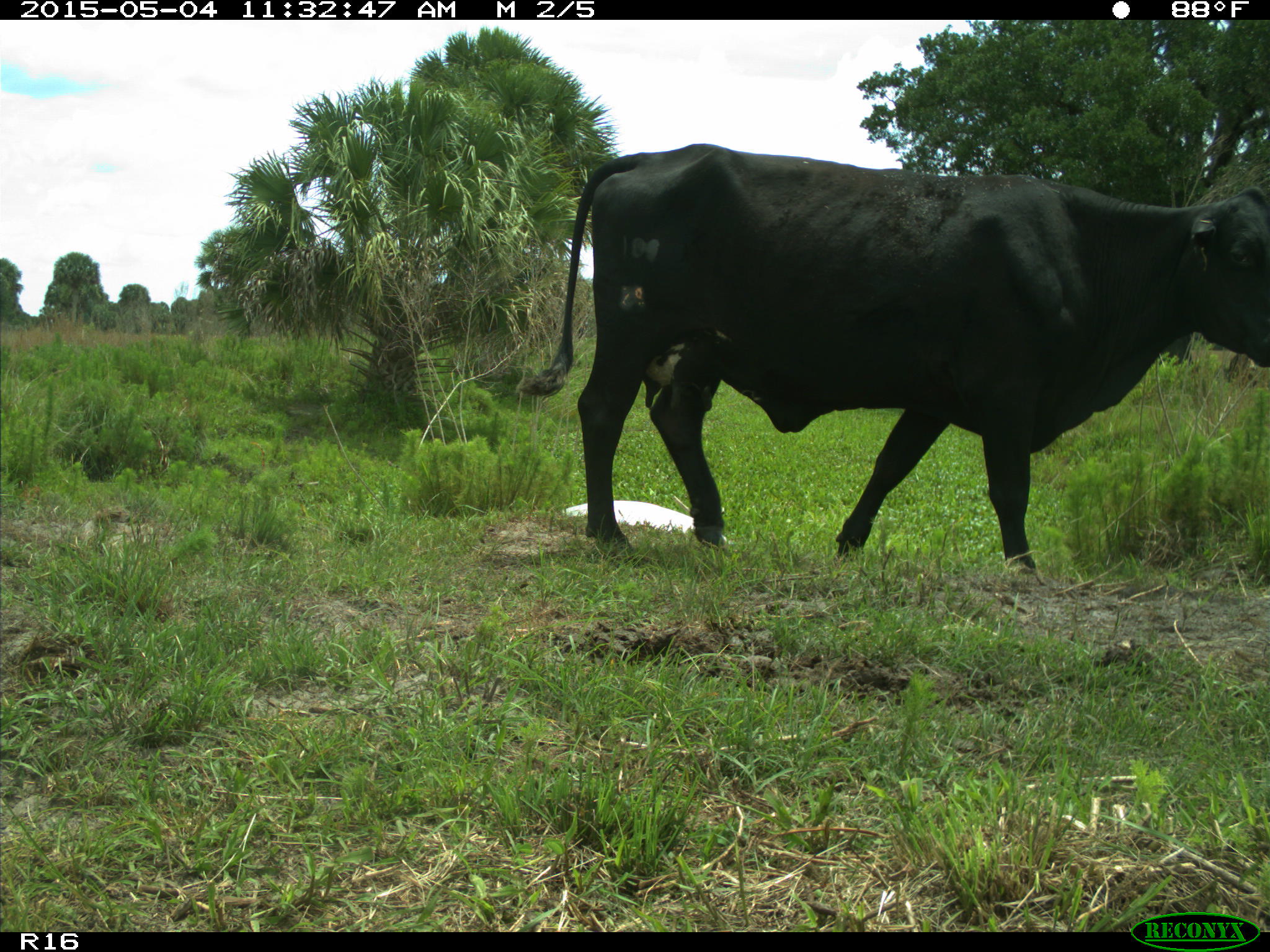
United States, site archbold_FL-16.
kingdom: Animalia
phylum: Chordata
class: Mammalia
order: Artiodactyla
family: Bovidae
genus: Bos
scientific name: Bos taurus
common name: domestic cow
Bos taurus (domestic cow).